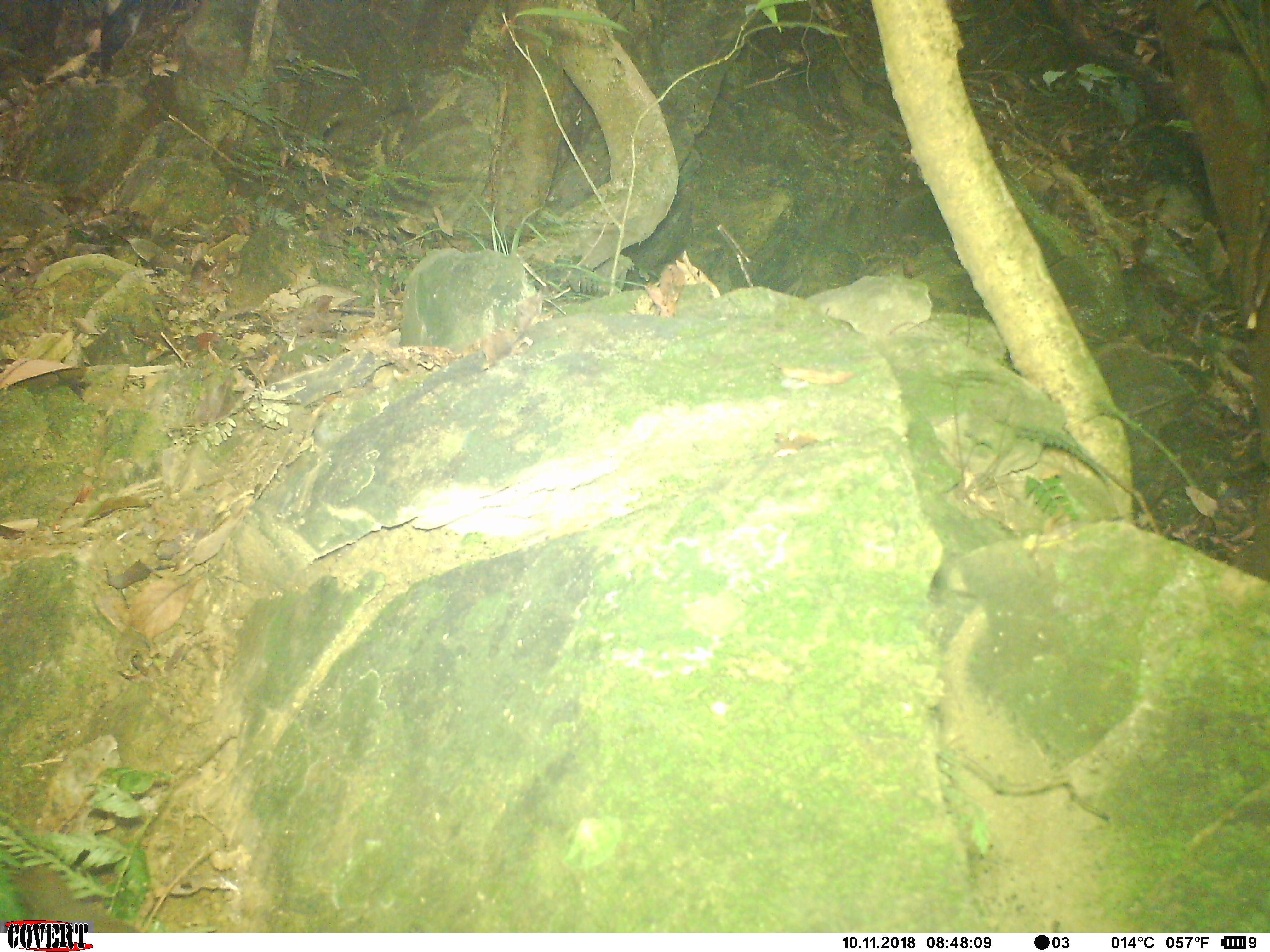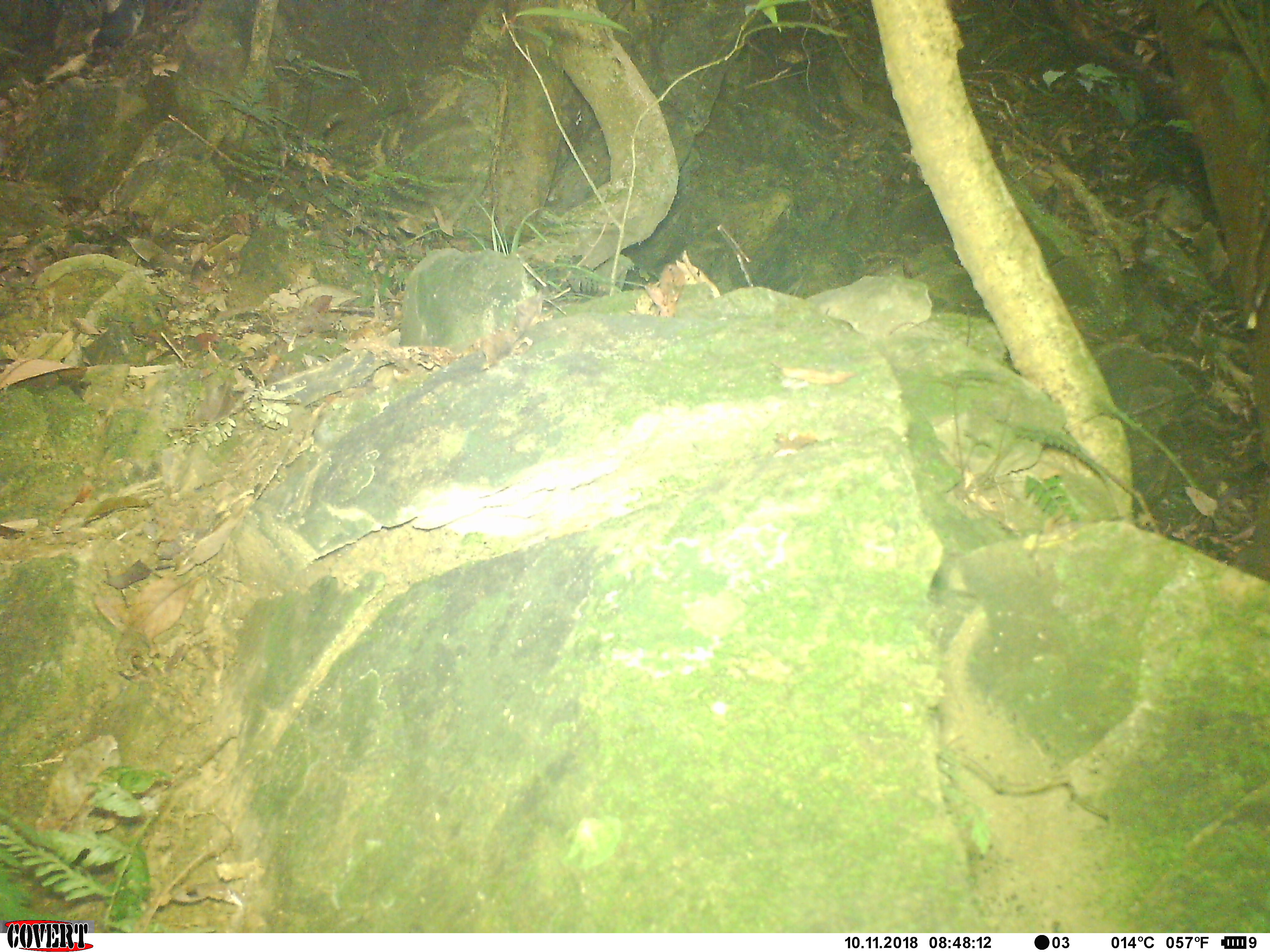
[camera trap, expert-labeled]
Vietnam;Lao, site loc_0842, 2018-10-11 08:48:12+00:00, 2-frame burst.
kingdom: Animalia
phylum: Chordata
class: Aves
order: Passeriformes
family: Turdidae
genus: Geokichla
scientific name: Geokichla sibirica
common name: siberian thrush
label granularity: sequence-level